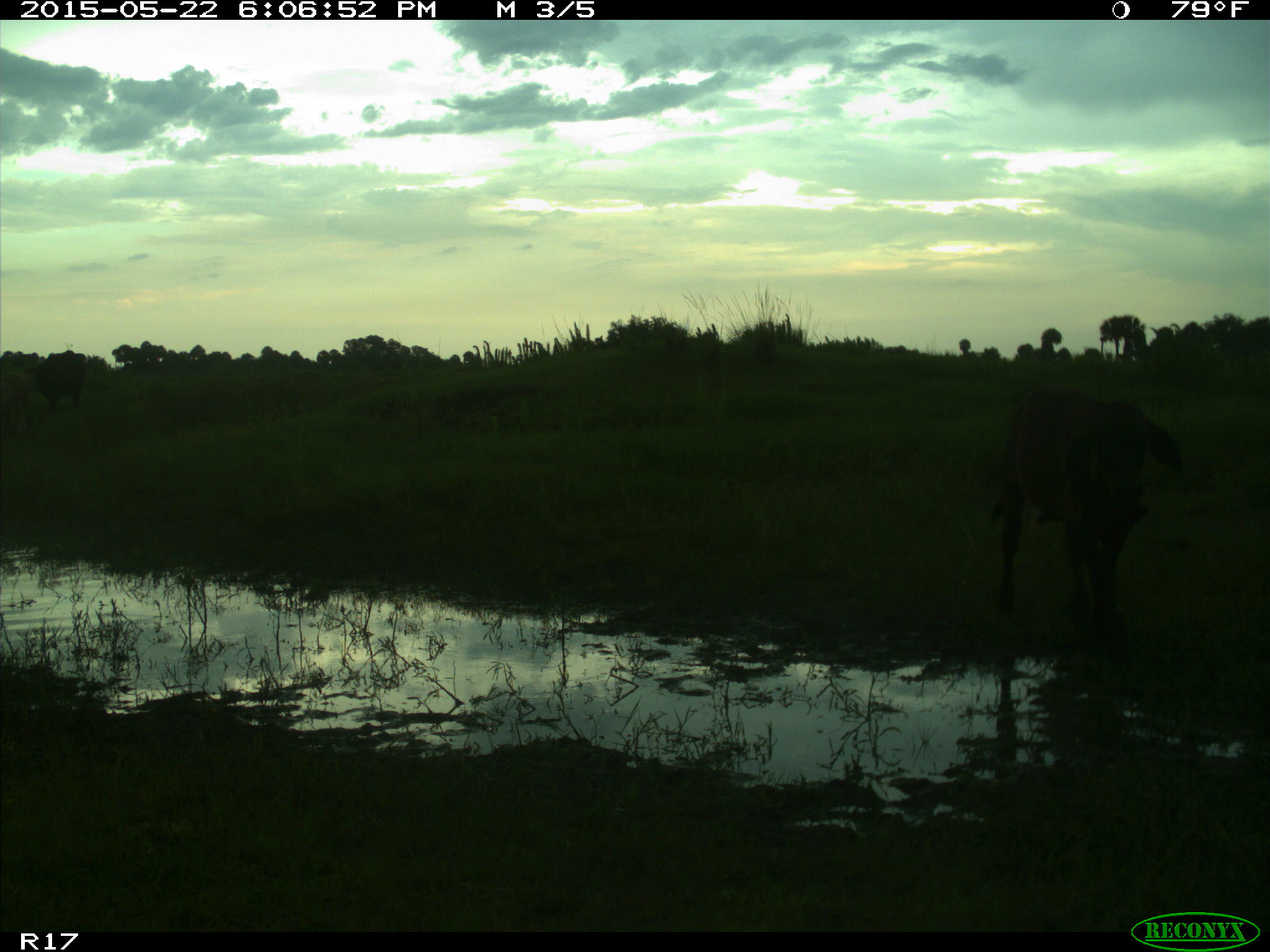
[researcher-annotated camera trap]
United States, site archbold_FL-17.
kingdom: Animalia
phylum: Chordata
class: Mammalia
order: Artiodactyla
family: Bovidae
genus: Bos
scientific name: Bos taurus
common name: domestic cow